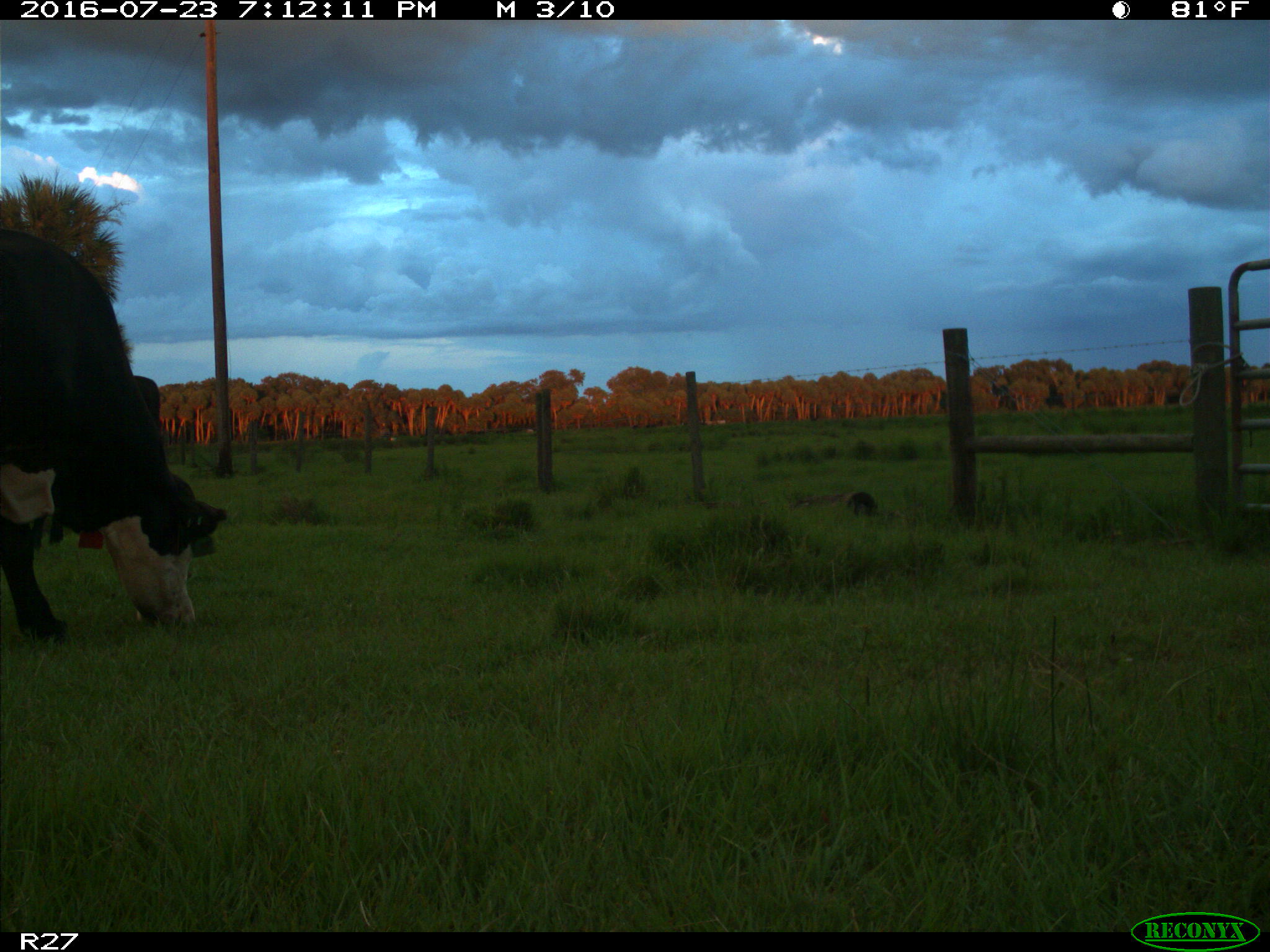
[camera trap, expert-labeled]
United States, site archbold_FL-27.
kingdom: Animalia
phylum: Chordata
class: Mammalia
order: Artiodactyla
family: Bovidae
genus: Bos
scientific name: Bos taurus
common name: domestic cow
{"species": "Bos taurus (domestic cow)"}